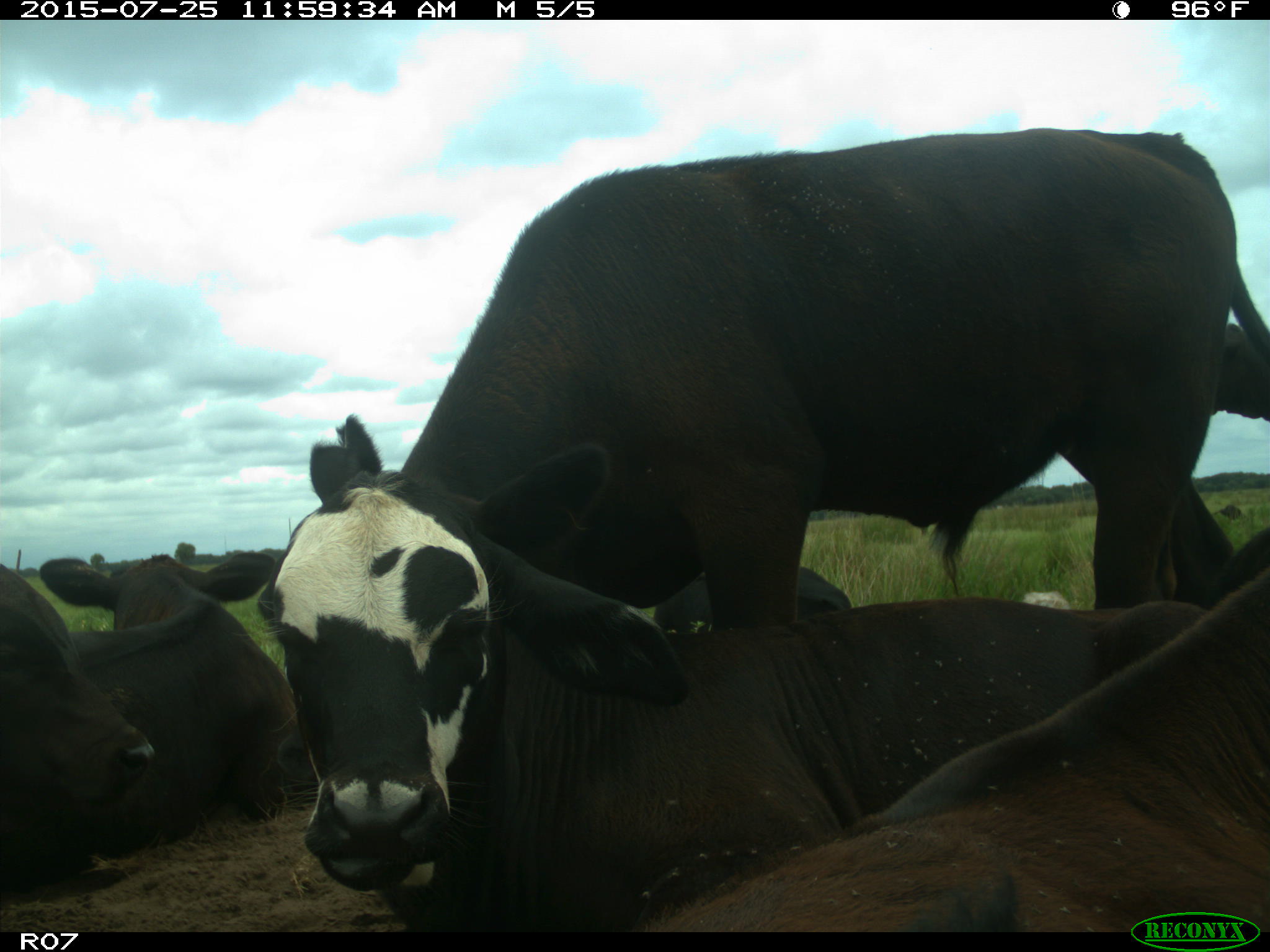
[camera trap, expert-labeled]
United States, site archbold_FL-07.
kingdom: Animalia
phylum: Chordata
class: Mammalia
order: Artiodactyla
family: Bovidae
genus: Bos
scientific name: Bos taurus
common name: domestic cow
Bos taurus (domestic cow).